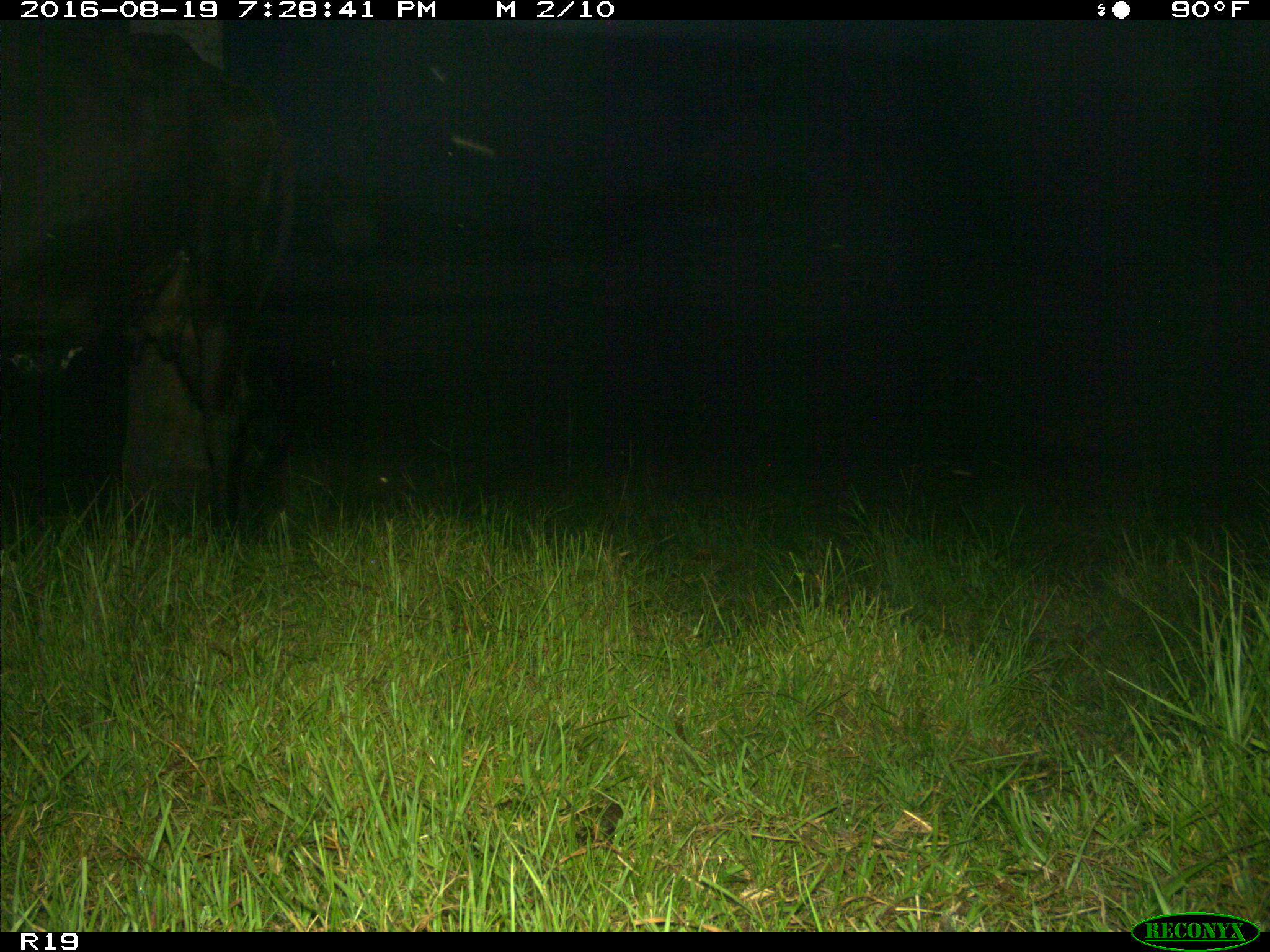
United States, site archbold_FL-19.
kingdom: Animalia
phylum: Chordata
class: Mammalia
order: Artiodactyla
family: Bovidae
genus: Bos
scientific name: Bos taurus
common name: domestic cow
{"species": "Bos taurus (domestic cow)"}